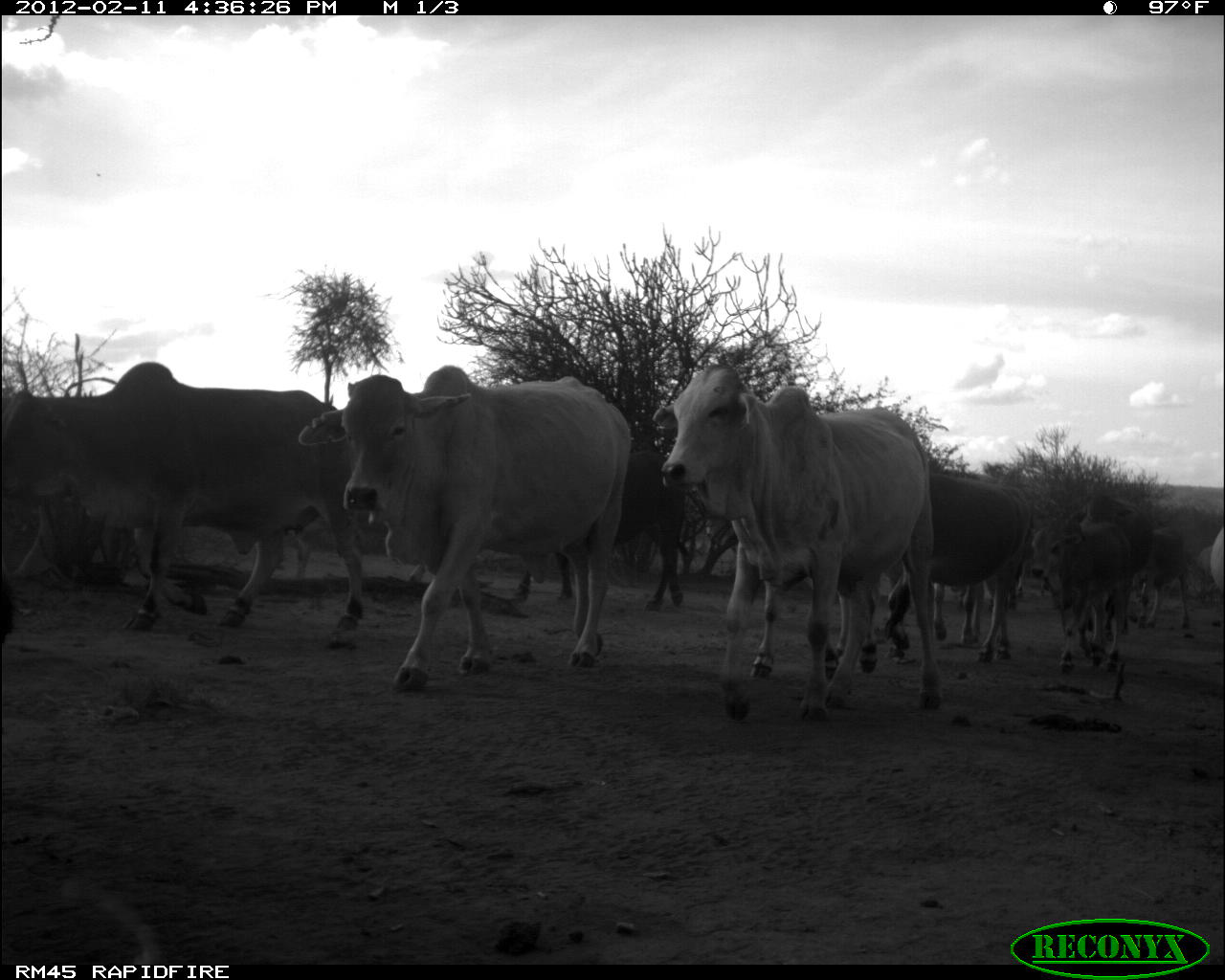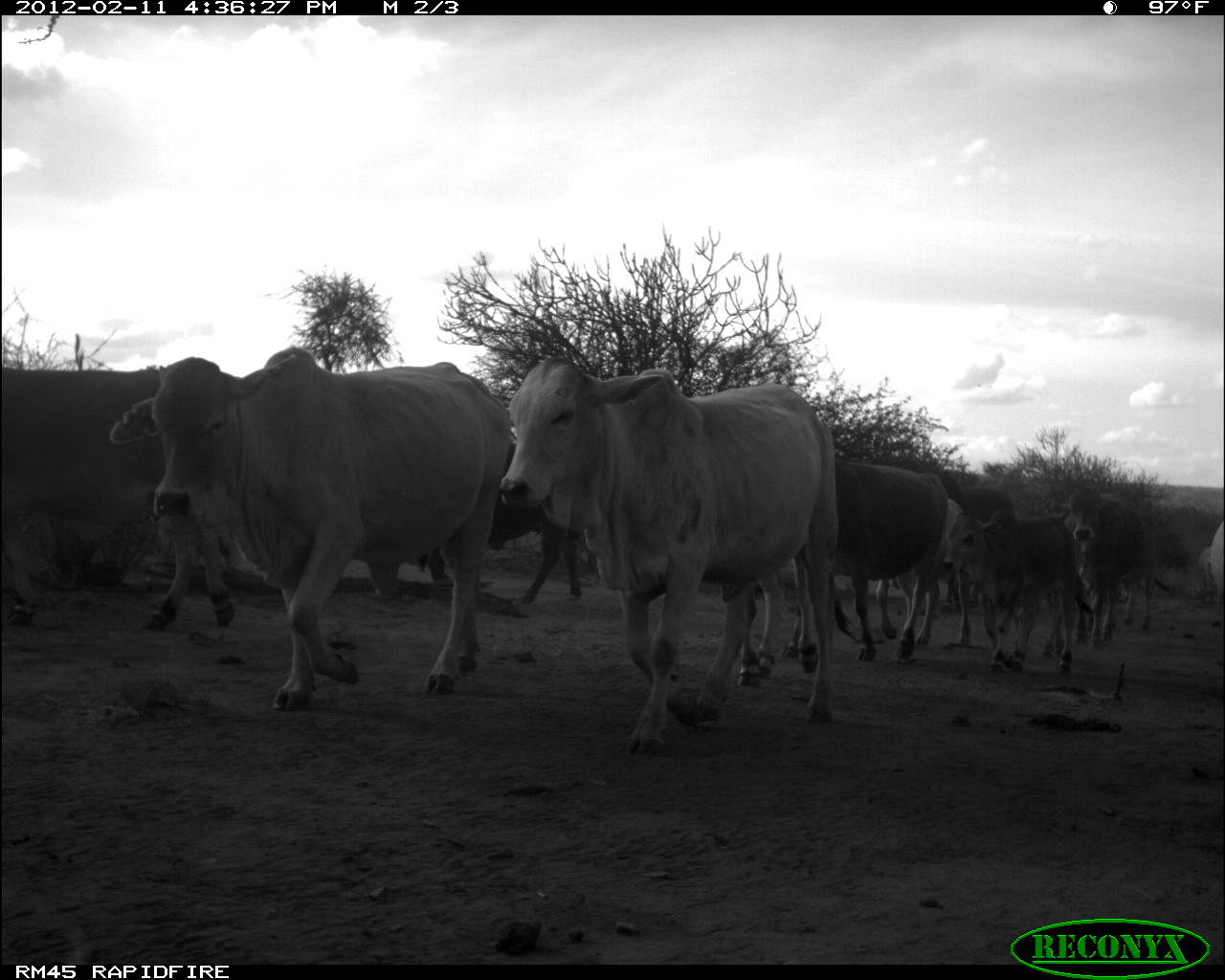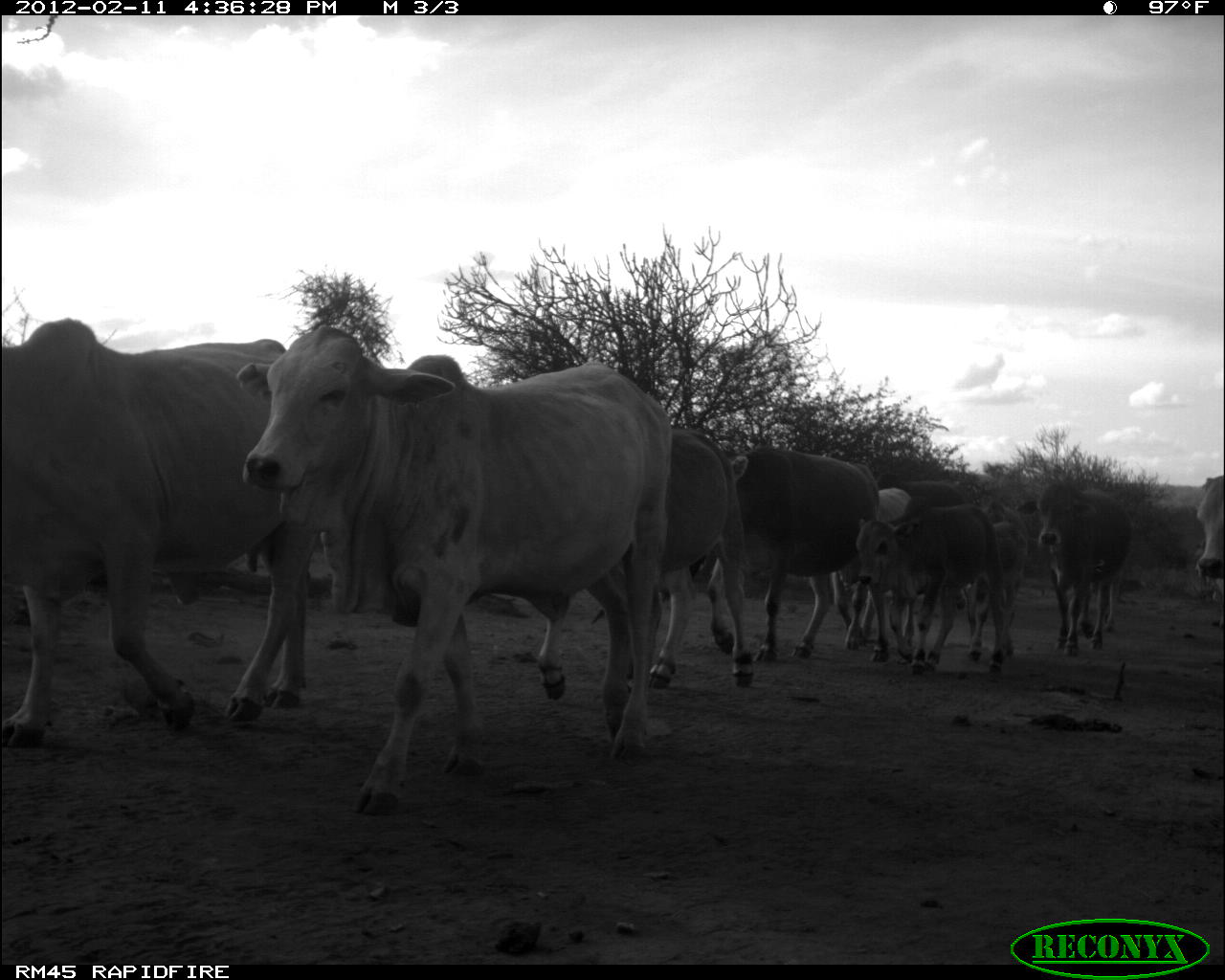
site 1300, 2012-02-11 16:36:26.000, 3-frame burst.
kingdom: Animalia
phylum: Chordata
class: Mammalia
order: Artiodactyla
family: Bovidae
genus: Bos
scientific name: Bos taurus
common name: domestic cattle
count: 10